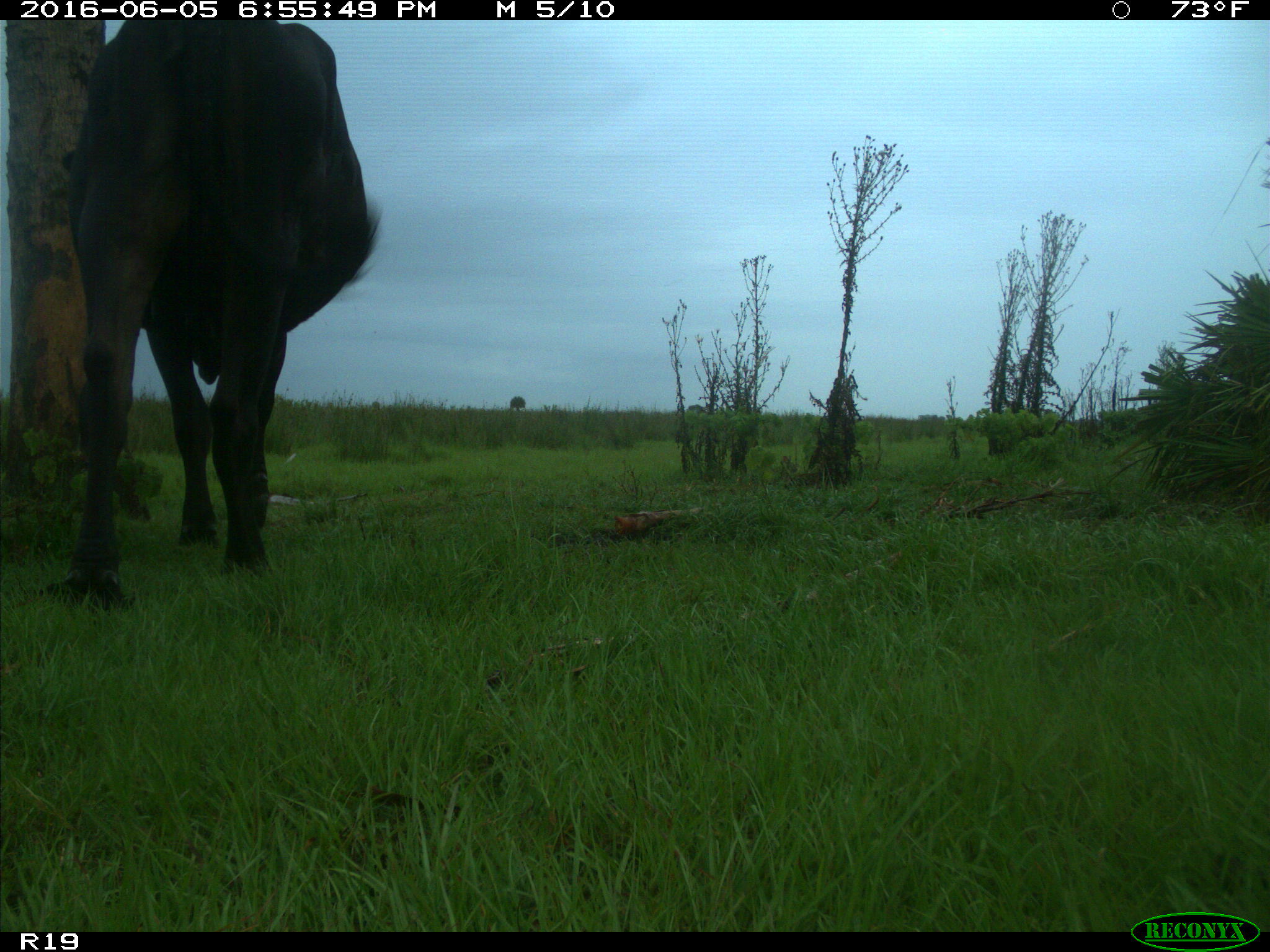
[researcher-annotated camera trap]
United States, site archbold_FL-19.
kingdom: Animalia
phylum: Chordata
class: Mammalia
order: Artiodactyla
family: Bovidae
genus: Bos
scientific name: Bos taurus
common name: domestic cow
Bos taurus (domestic cow).